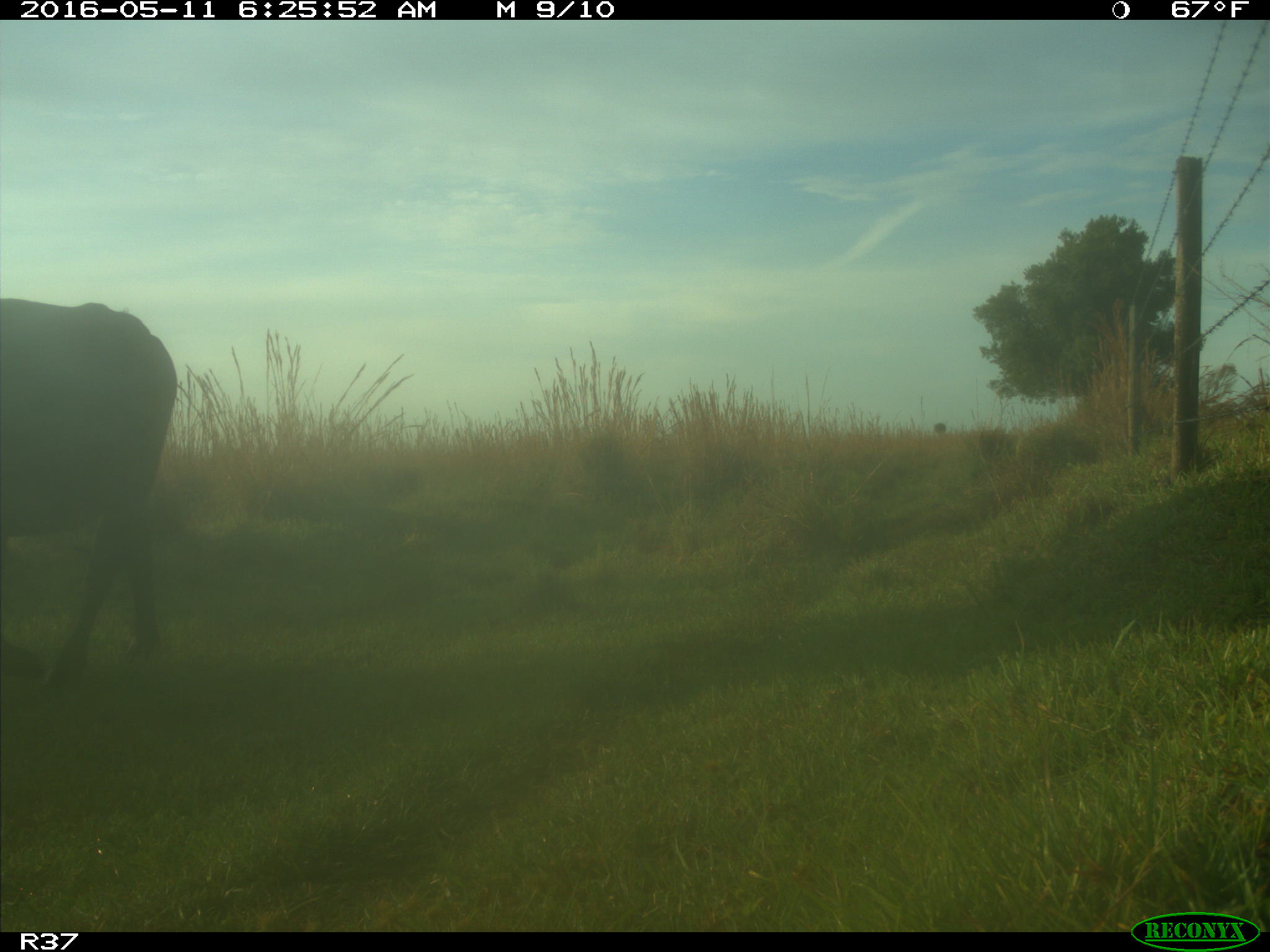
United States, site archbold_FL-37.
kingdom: Animalia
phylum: Chordata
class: Mammalia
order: Artiodactyla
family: Bovidae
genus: Bos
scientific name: Bos taurus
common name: domestic cow